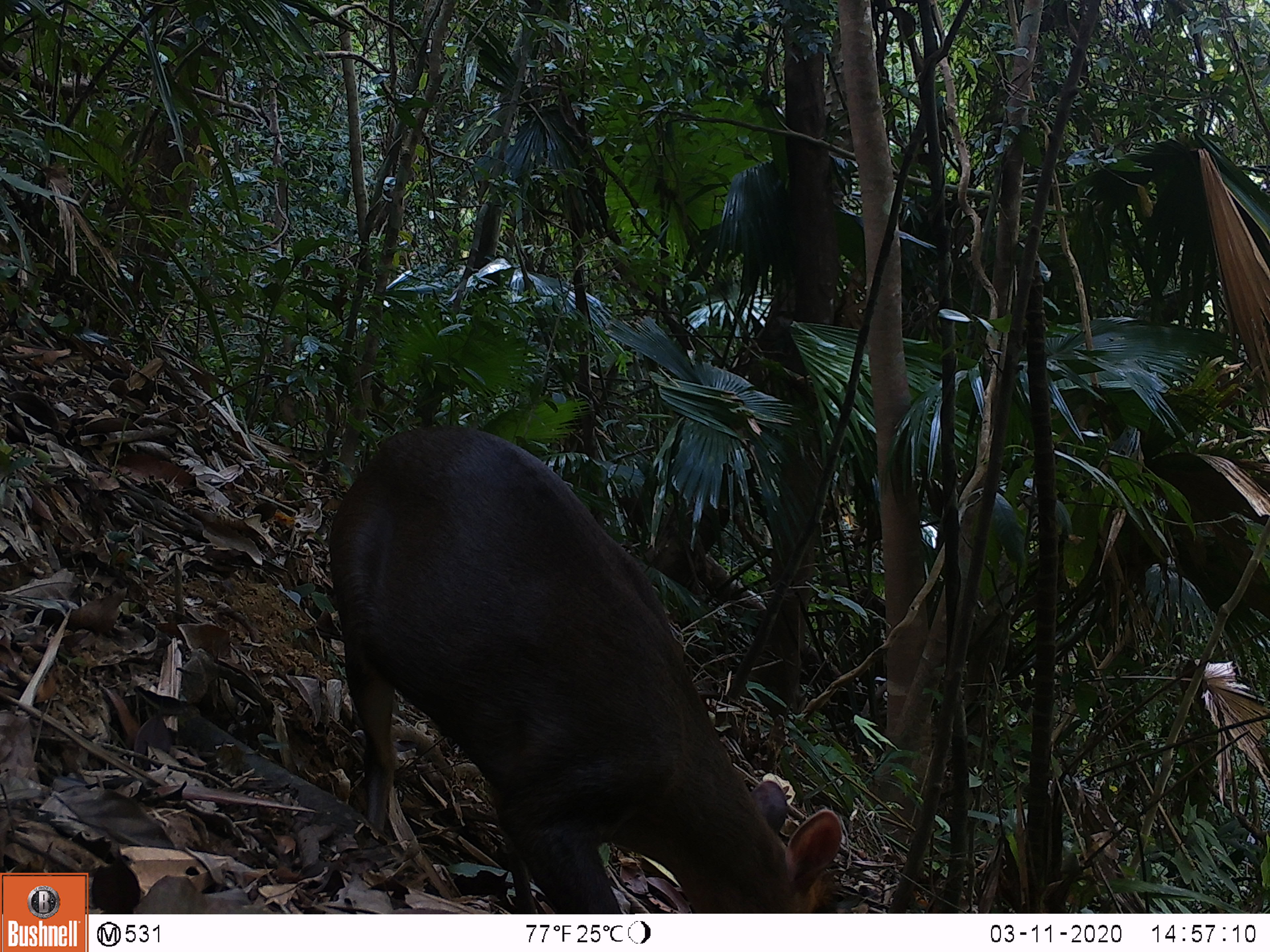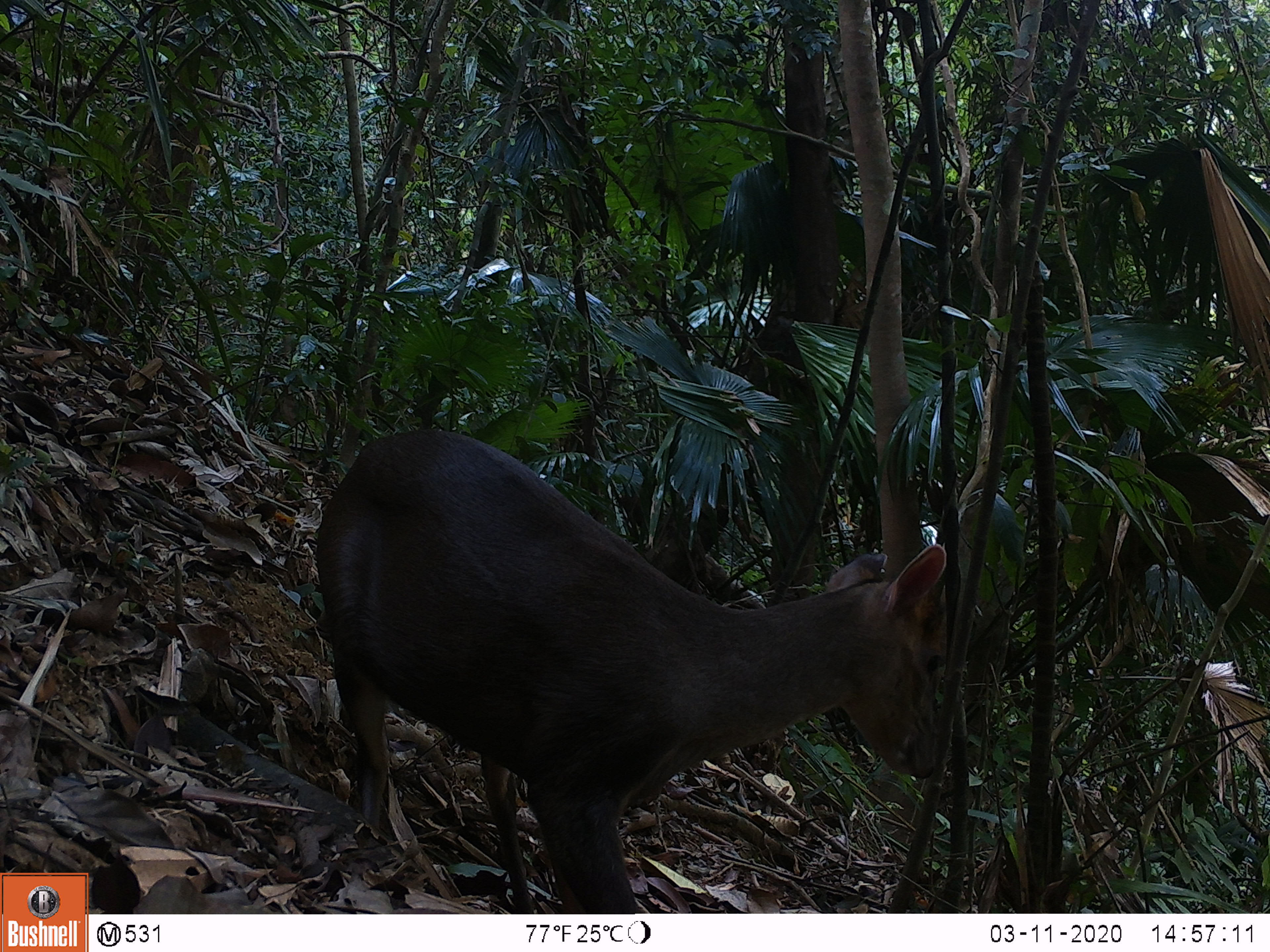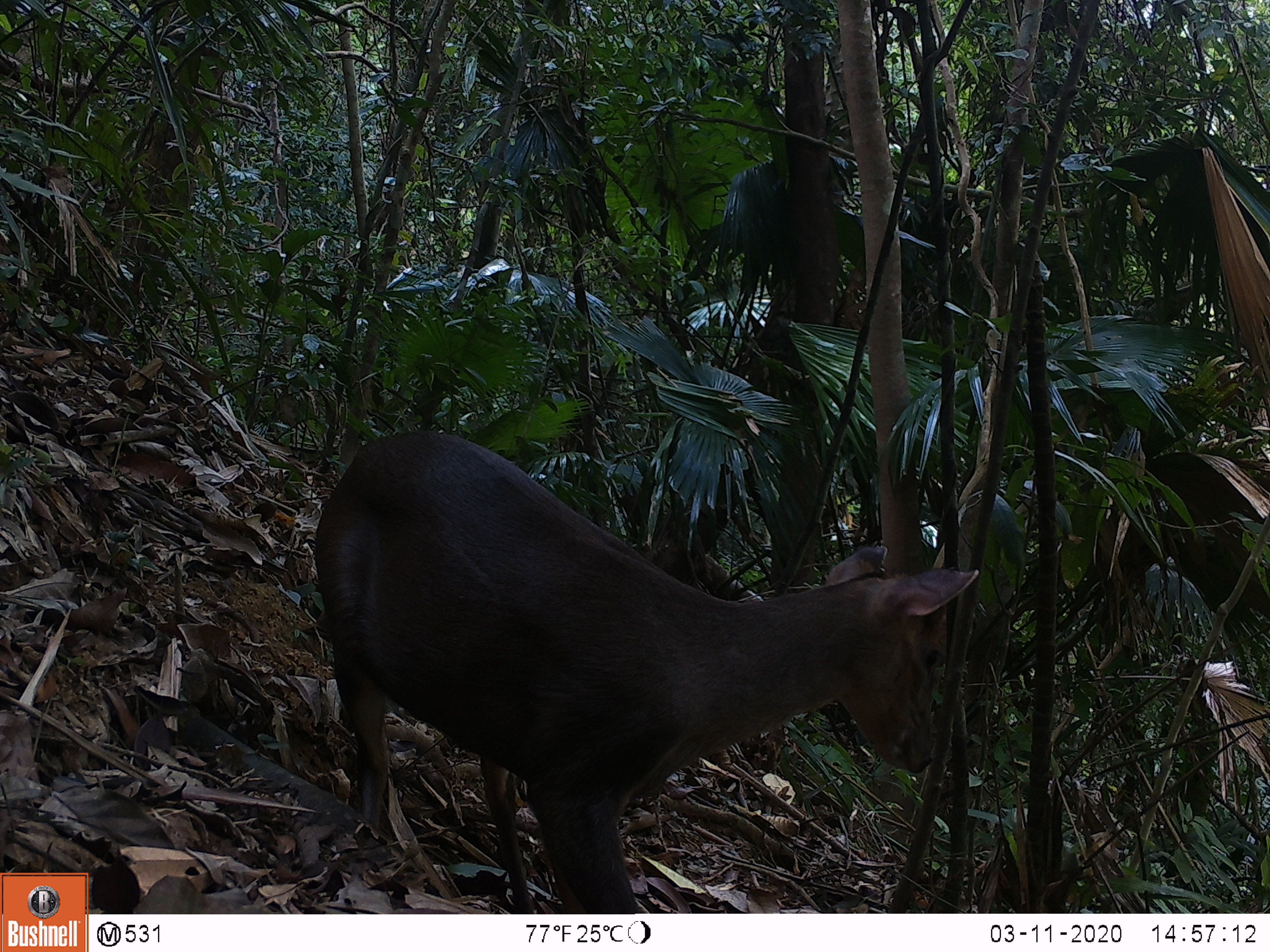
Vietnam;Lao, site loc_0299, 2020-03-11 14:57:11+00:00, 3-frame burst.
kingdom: Animalia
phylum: Chordata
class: Mammalia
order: Artiodactyla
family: Cervidae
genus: Muntiacus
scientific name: Muntiacus rooseveltorum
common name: roosevelt's muntjac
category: roosevelts muntjac group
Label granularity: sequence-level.